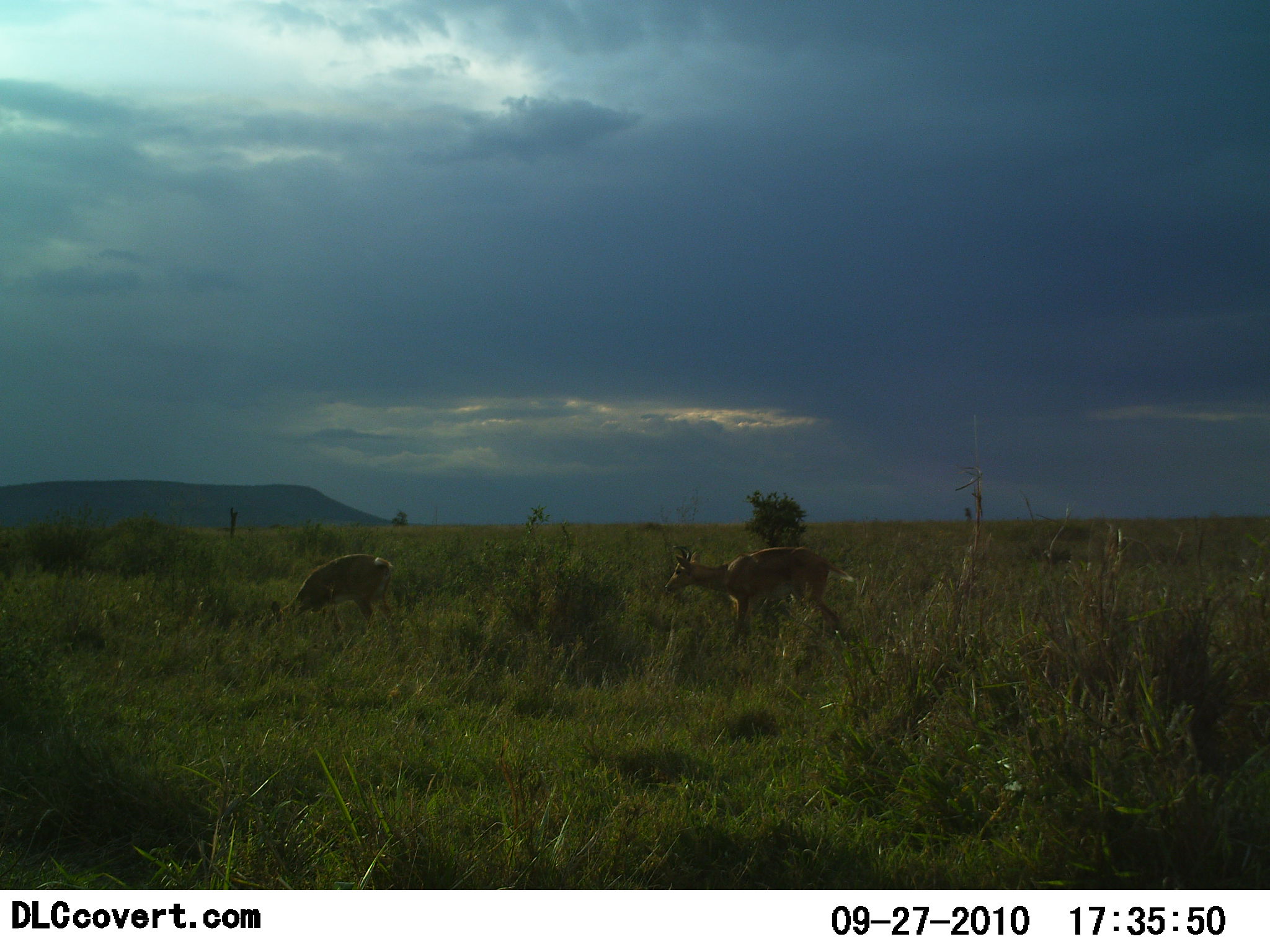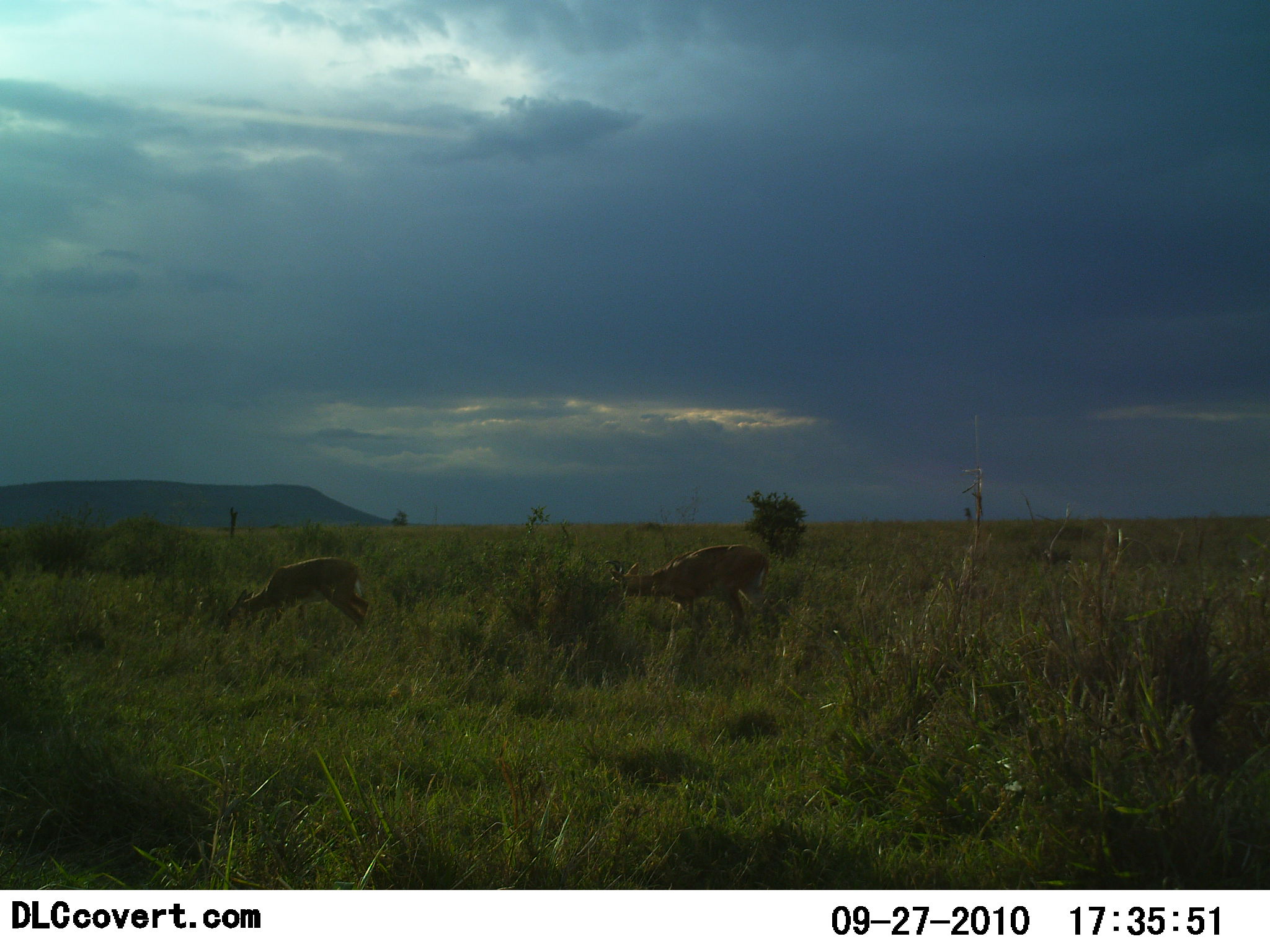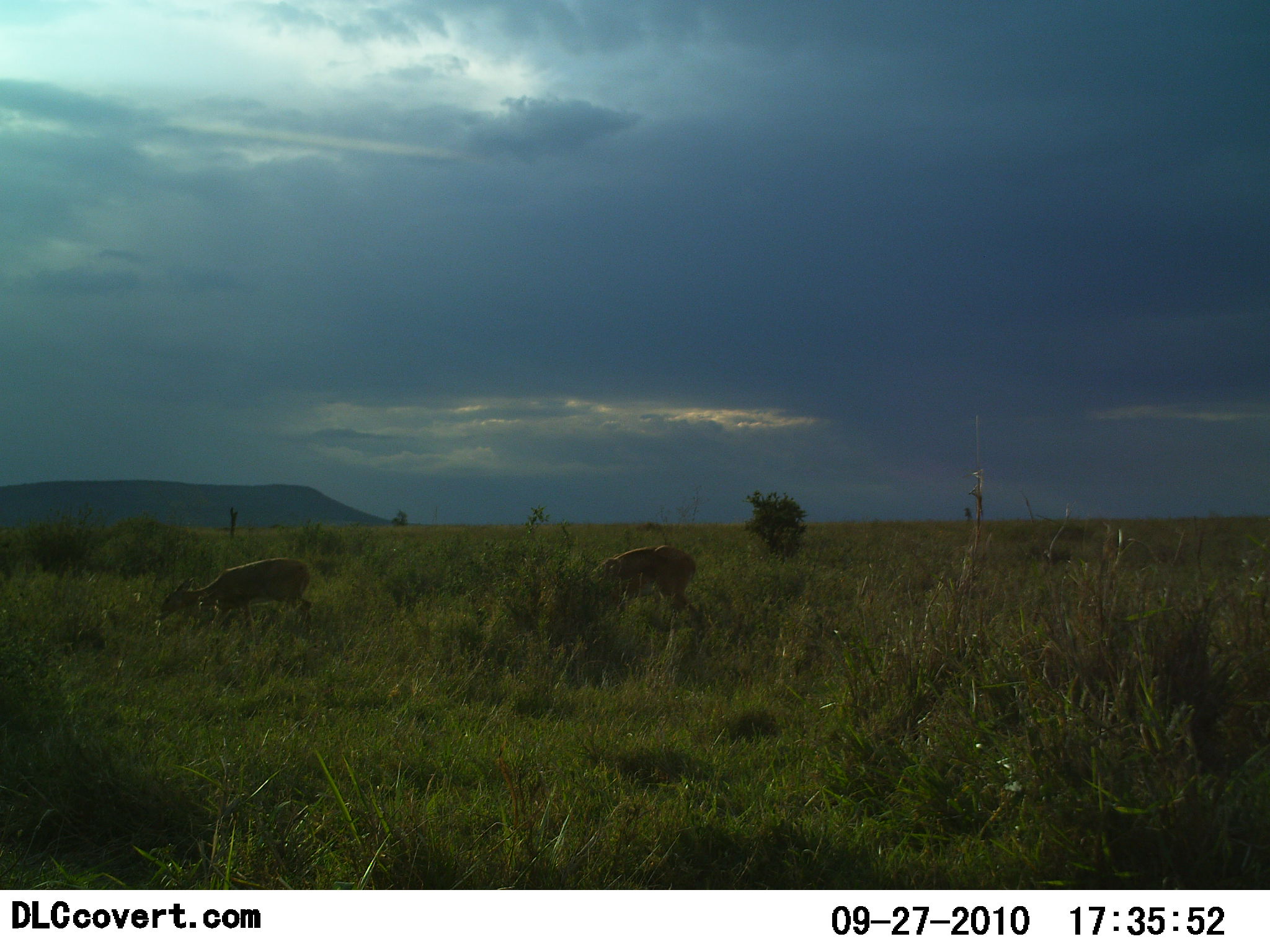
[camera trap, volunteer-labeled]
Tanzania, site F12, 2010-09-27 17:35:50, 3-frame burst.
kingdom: Animalia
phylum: Chordata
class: Mammalia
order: Artiodactyla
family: Bovidae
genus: Nanger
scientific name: Nanger granti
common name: grant's gazelle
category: gazellegrants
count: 2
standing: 0%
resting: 0%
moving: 67%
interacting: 0%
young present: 0%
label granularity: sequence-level